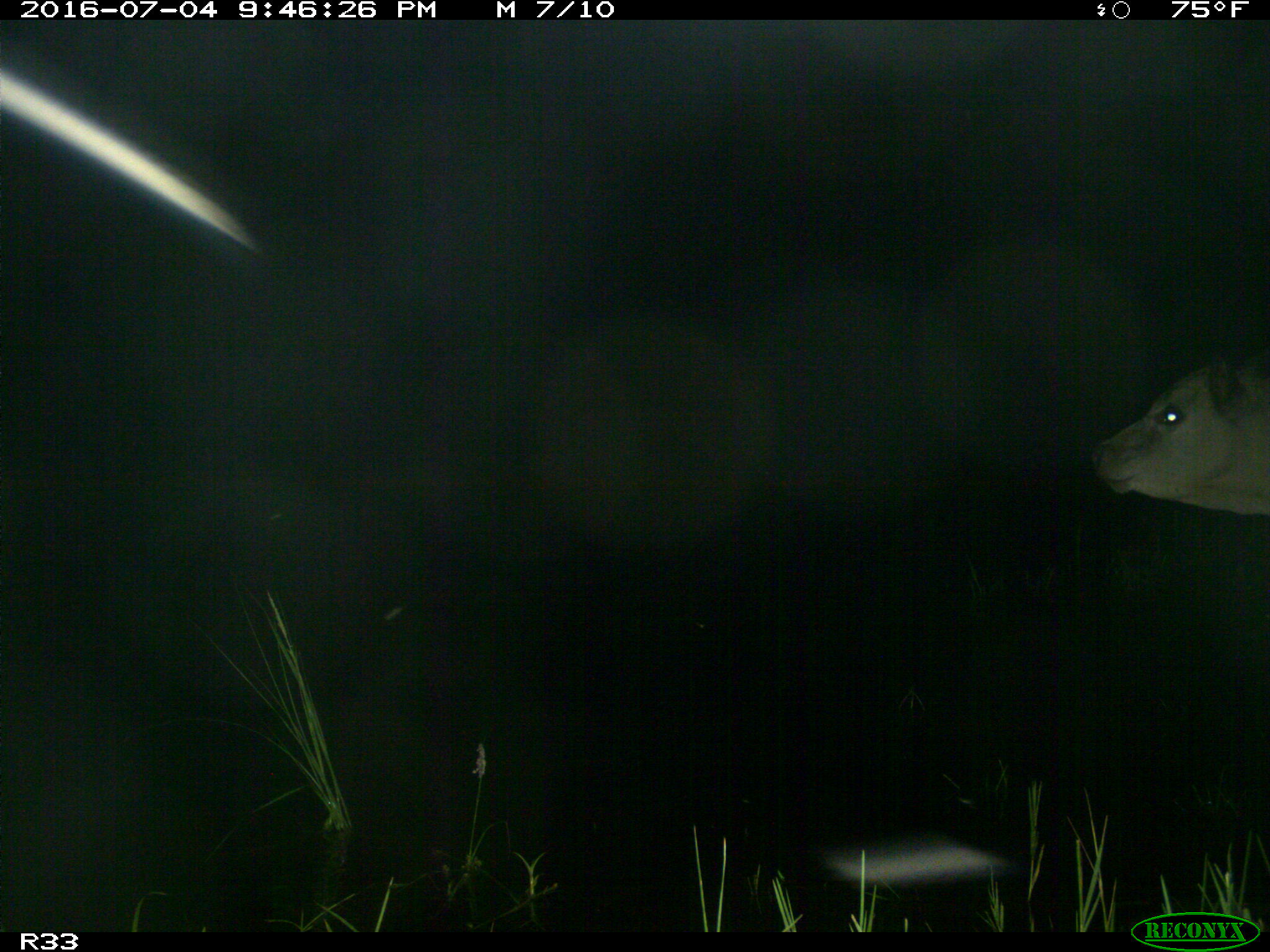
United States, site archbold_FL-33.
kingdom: Animalia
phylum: Chordata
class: Mammalia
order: Artiodactyla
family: Bovidae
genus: Bos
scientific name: Bos taurus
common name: domestic cow